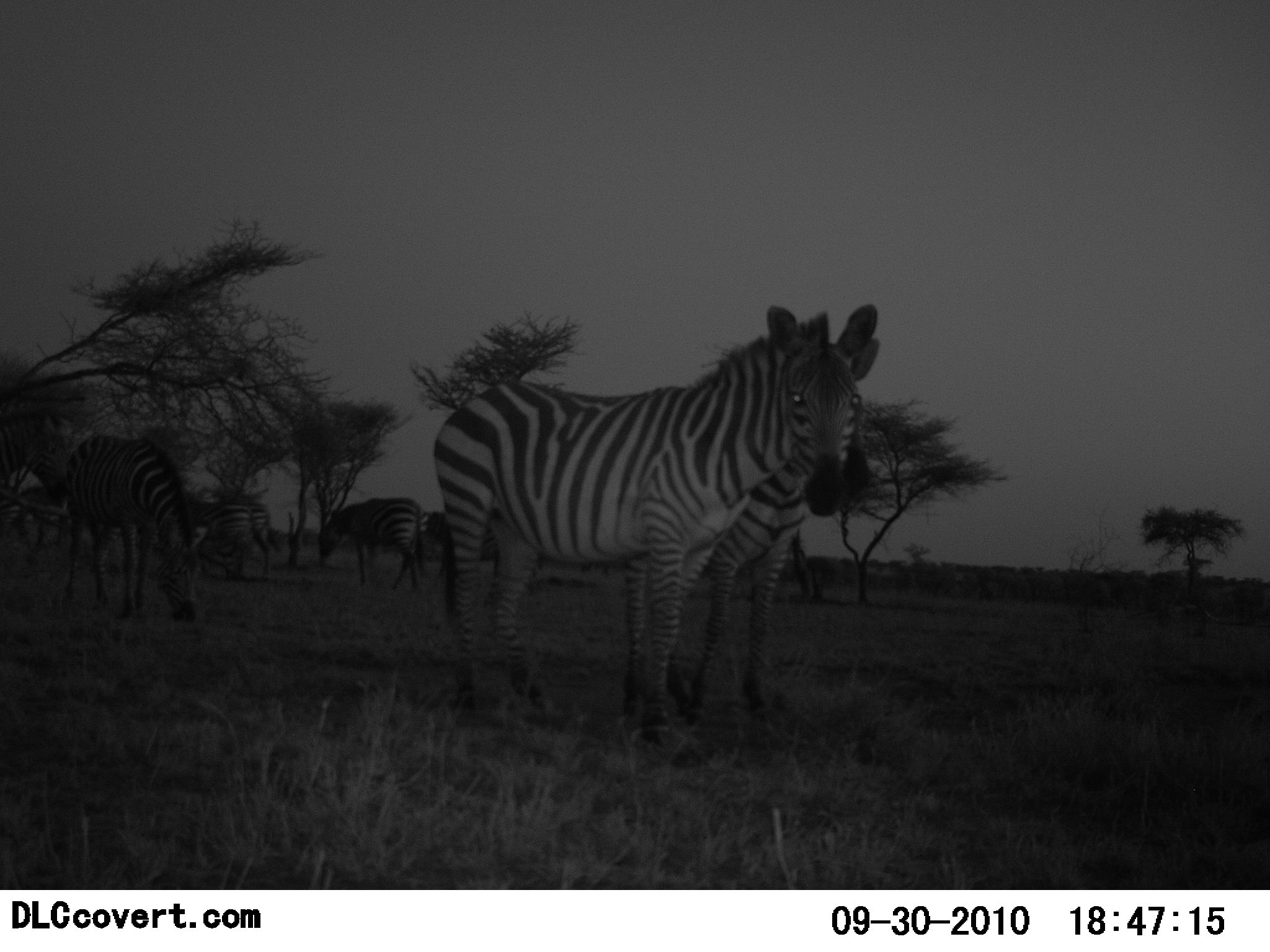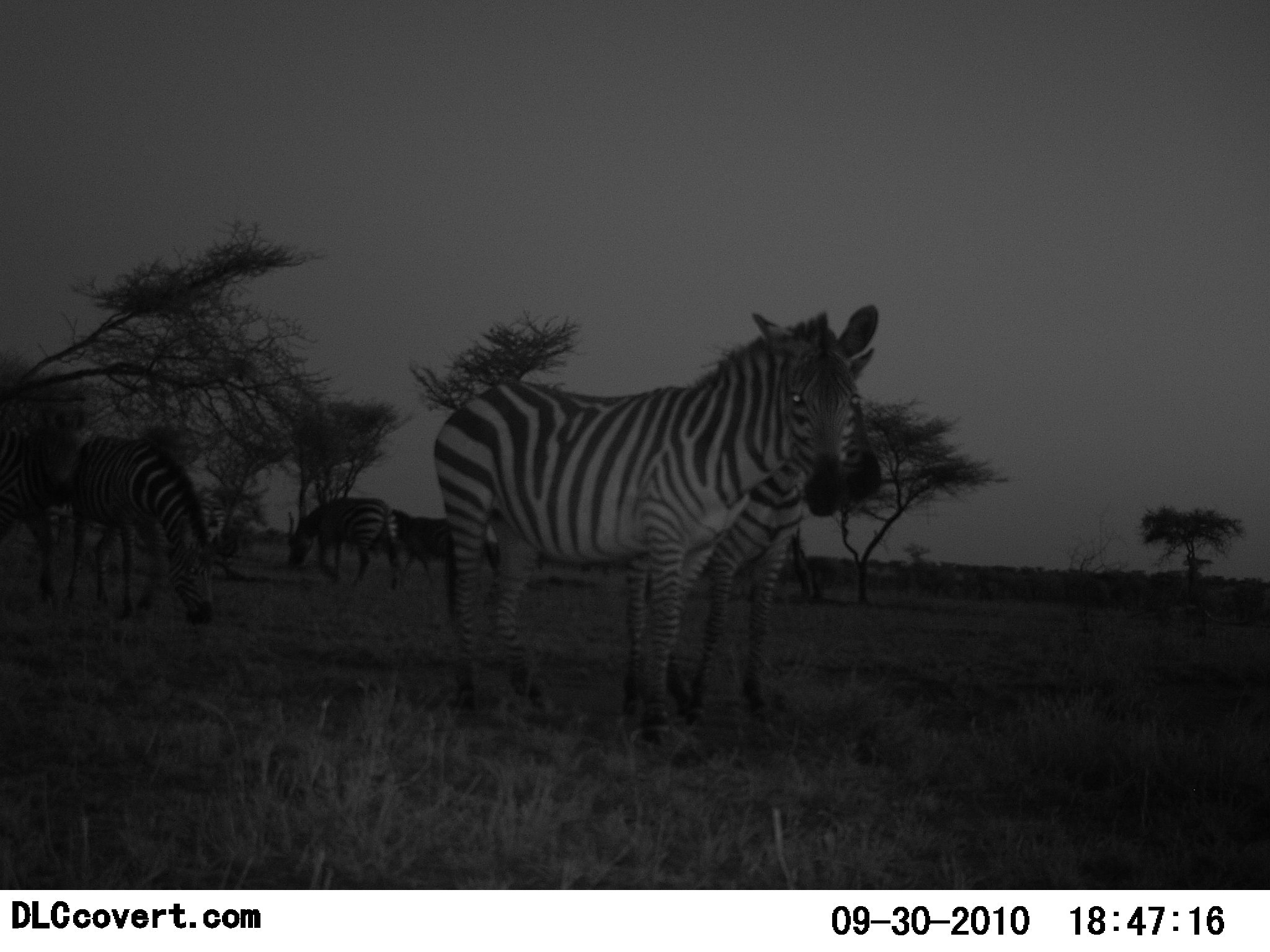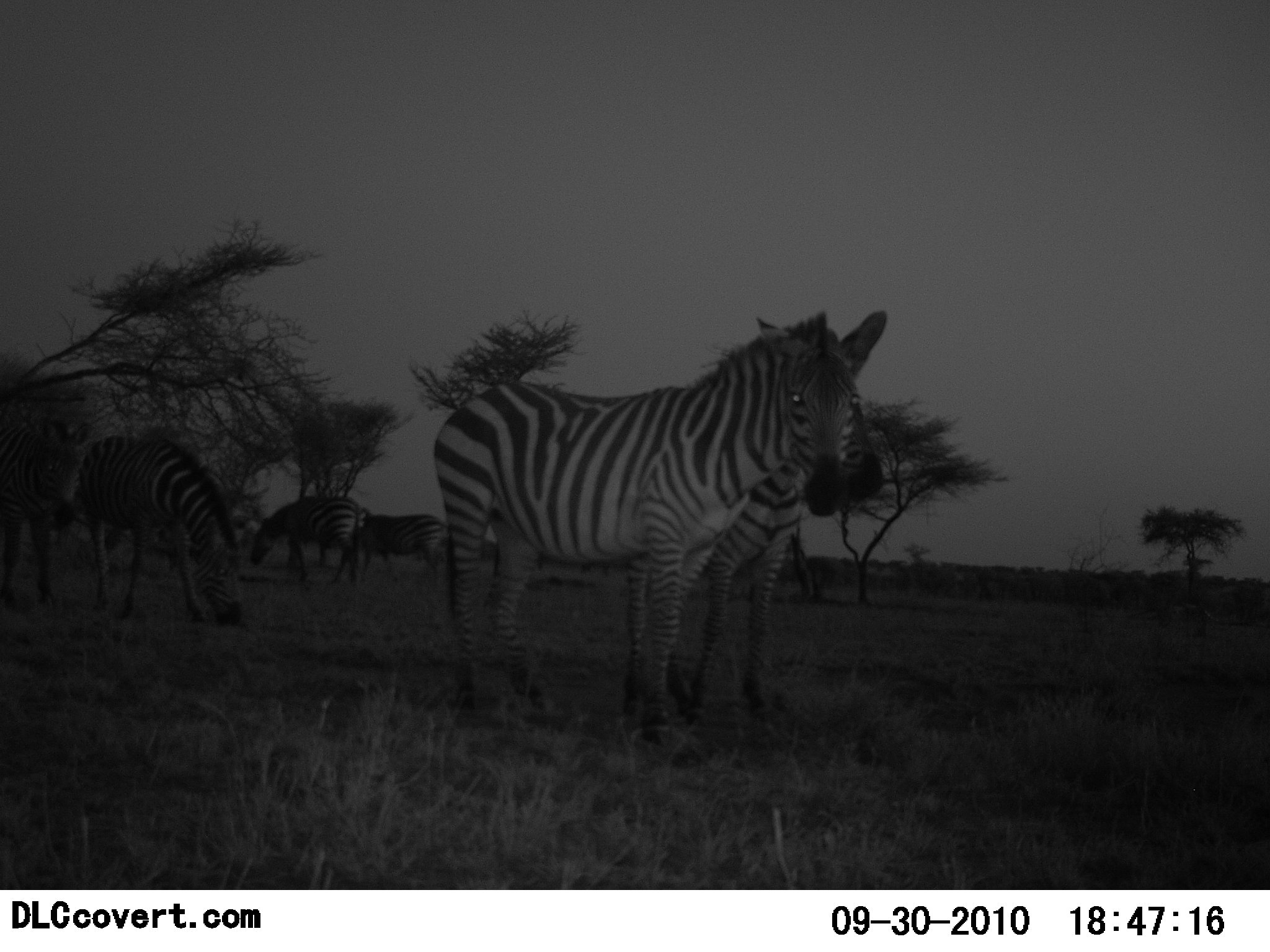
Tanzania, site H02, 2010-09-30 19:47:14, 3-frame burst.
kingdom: Animalia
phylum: Chordata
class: Mammalia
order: Perissodactyla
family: Equidae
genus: Equus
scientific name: Equus quagga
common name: plains zebra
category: zebra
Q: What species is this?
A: Zebra (plains zebra) (Equus quagga).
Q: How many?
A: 7.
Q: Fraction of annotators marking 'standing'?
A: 94%.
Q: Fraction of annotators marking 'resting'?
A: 0%.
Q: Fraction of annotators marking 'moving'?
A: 33%.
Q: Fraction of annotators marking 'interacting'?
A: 6%.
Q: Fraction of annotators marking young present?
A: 0%.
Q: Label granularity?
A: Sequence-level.